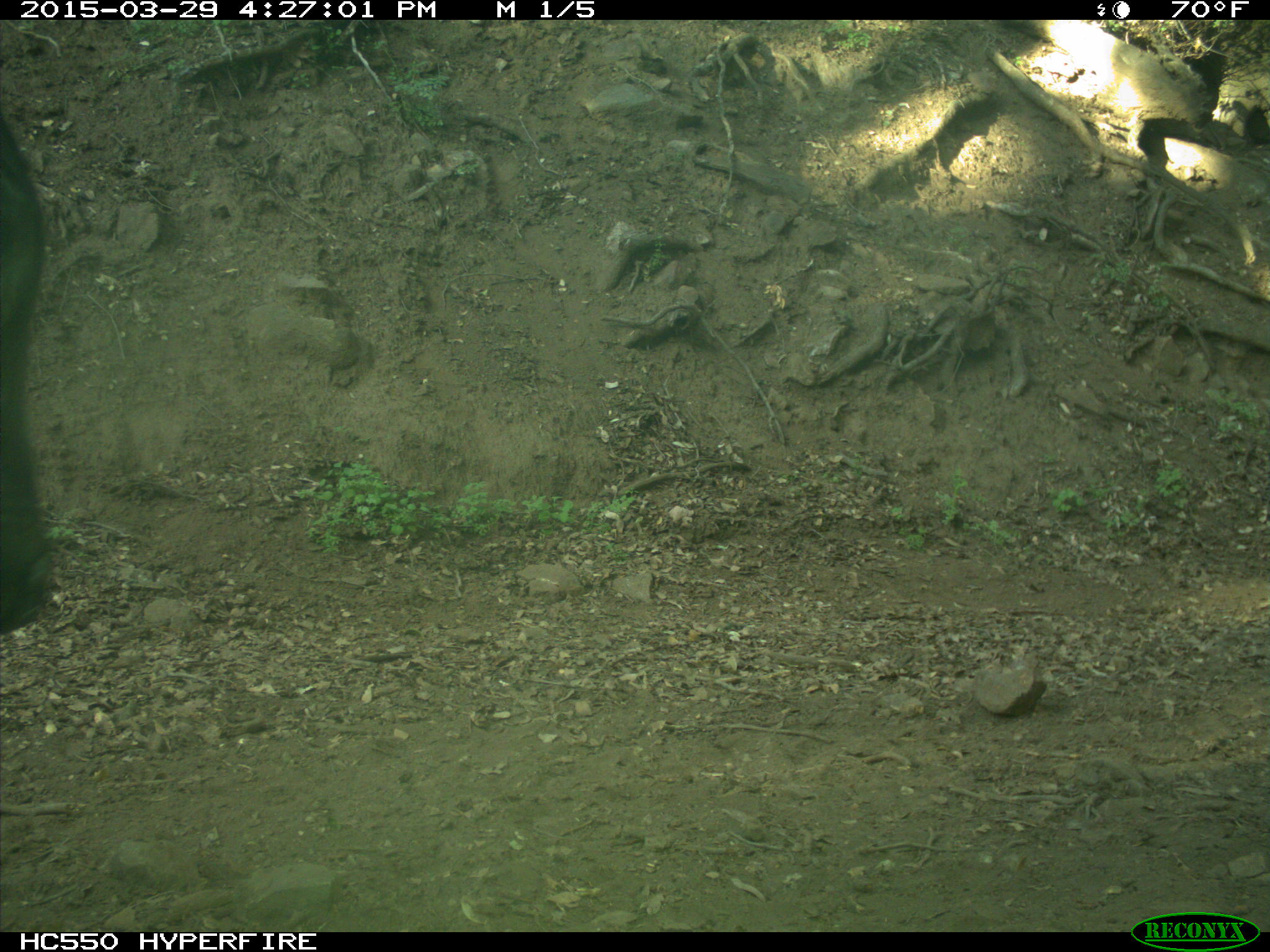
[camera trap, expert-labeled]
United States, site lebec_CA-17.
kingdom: Animalia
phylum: Chordata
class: Mammalia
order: Artiodactyla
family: Bovidae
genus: Bos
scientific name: Bos taurus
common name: domestic cow